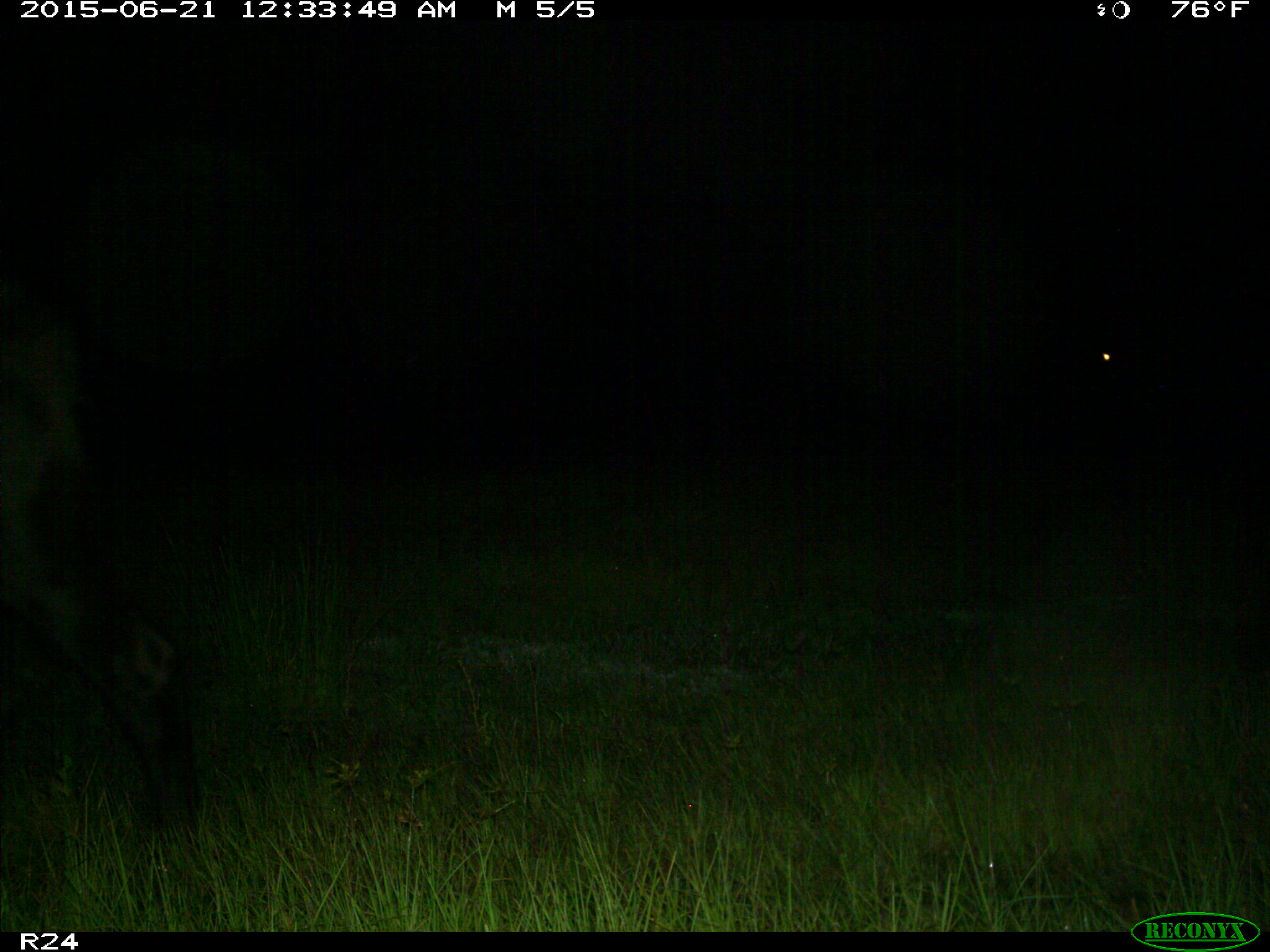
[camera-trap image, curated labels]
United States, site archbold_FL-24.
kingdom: Animalia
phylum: Chordata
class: Mammalia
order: Artiodactyla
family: Bovidae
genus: Bos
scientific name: Bos taurus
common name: domestic cow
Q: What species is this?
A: Bos taurus (domestic cow).